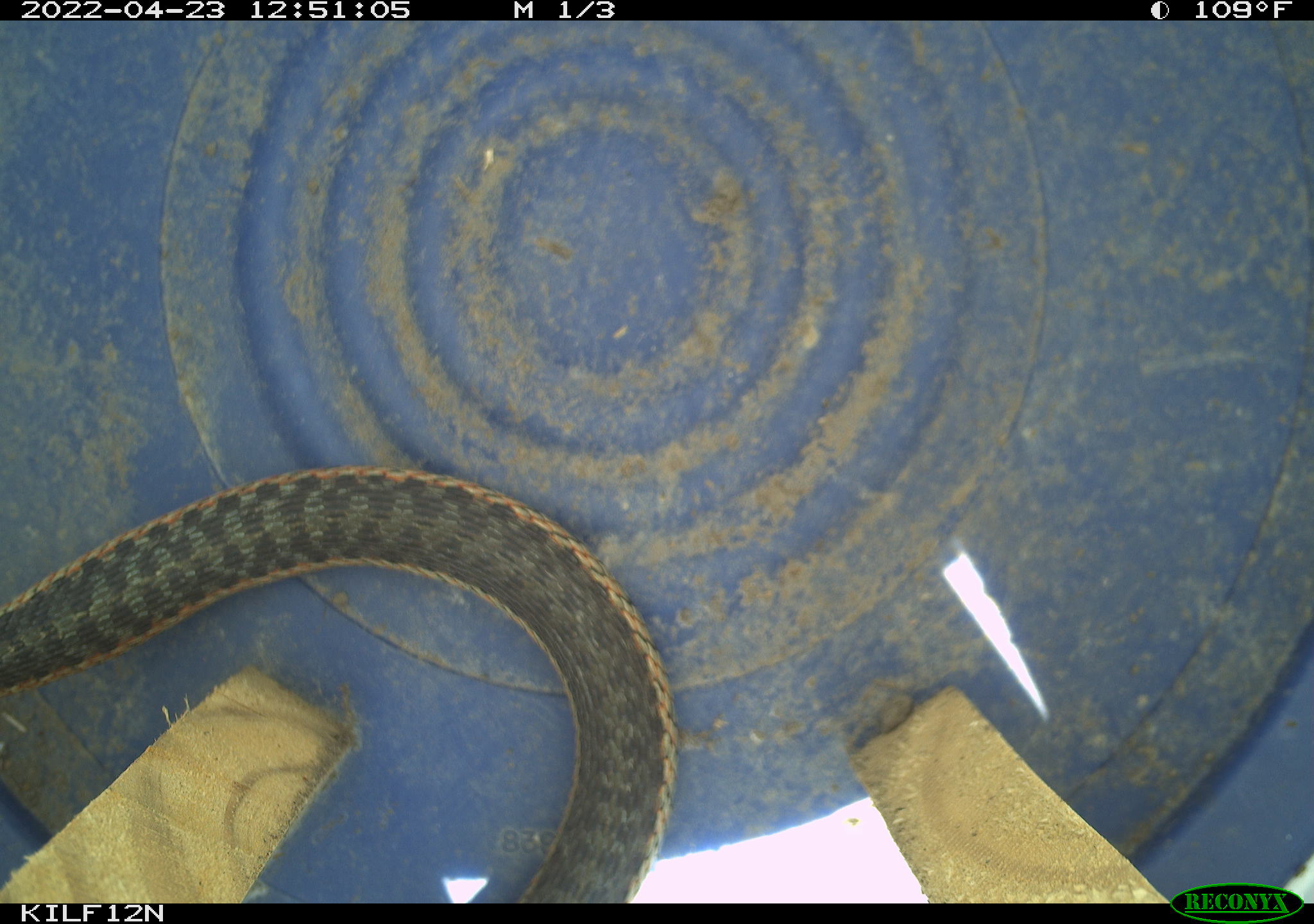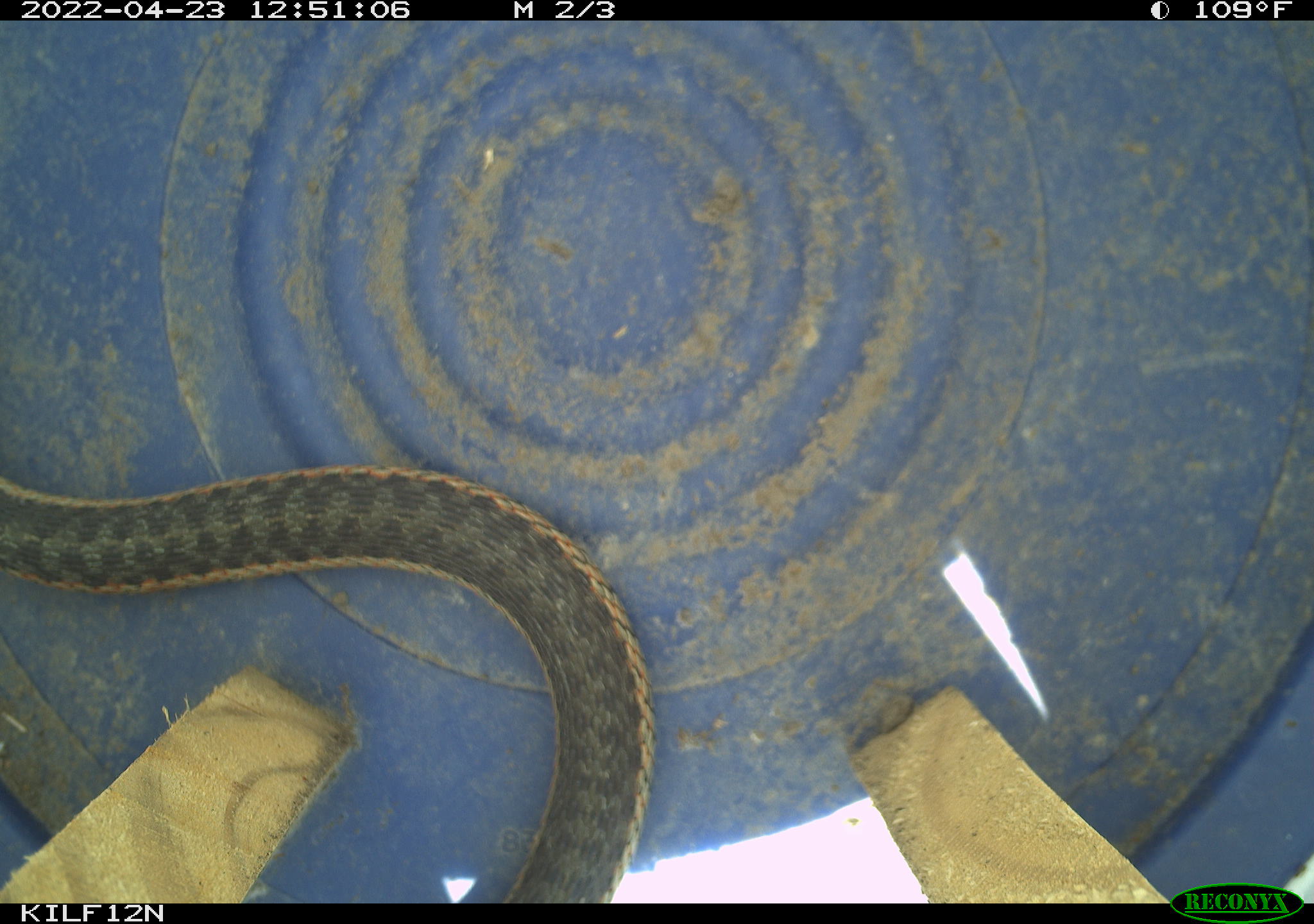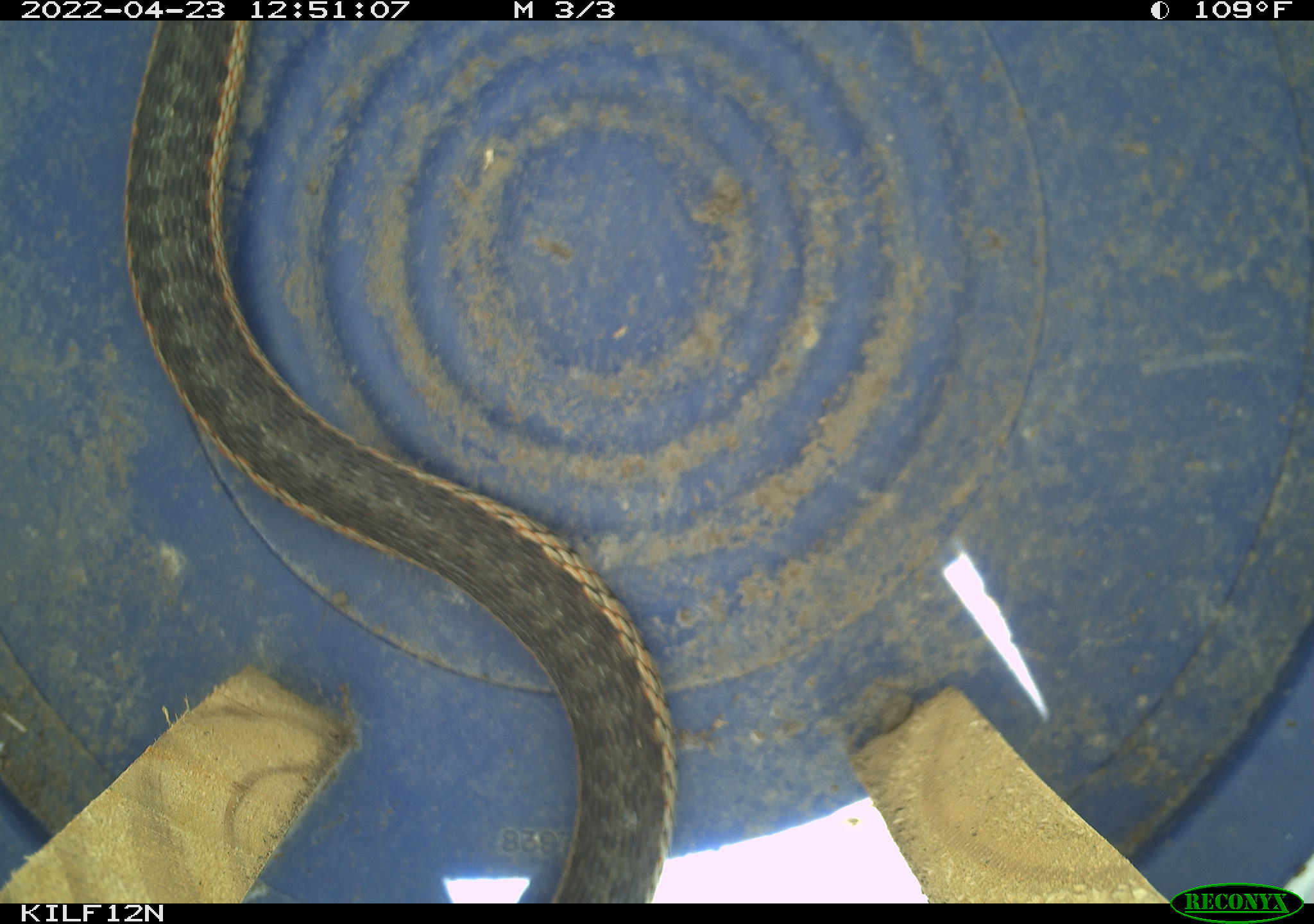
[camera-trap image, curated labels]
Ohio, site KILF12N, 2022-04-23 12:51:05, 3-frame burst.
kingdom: Animalia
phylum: Chordata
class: Reptilia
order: Squamata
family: Colubridae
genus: Thamnophis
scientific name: Thamnophis sirtalis sirtalis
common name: eastern gartersnake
Eastern gartersnake (Thamnophis sirtalis sirtalis).